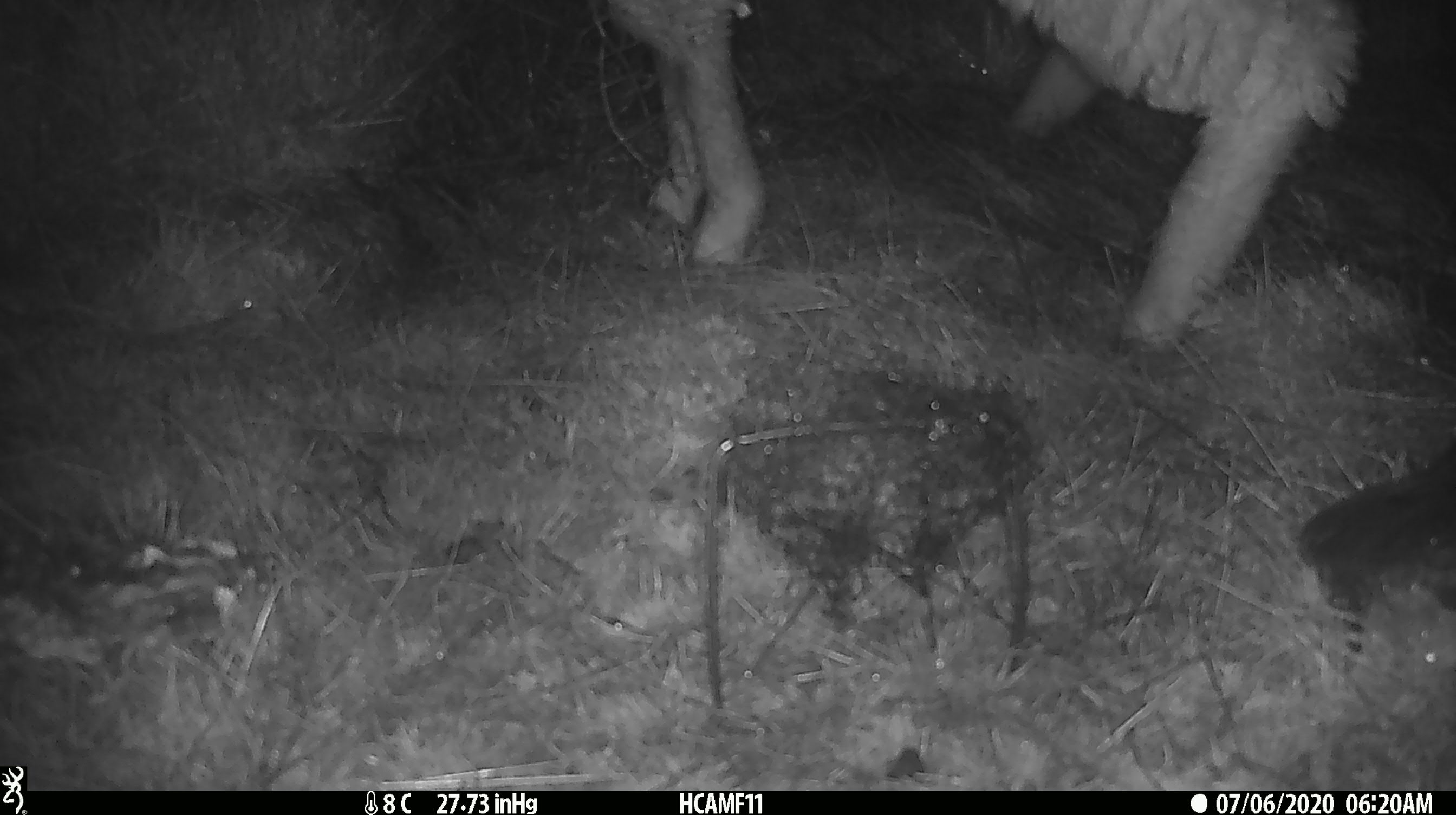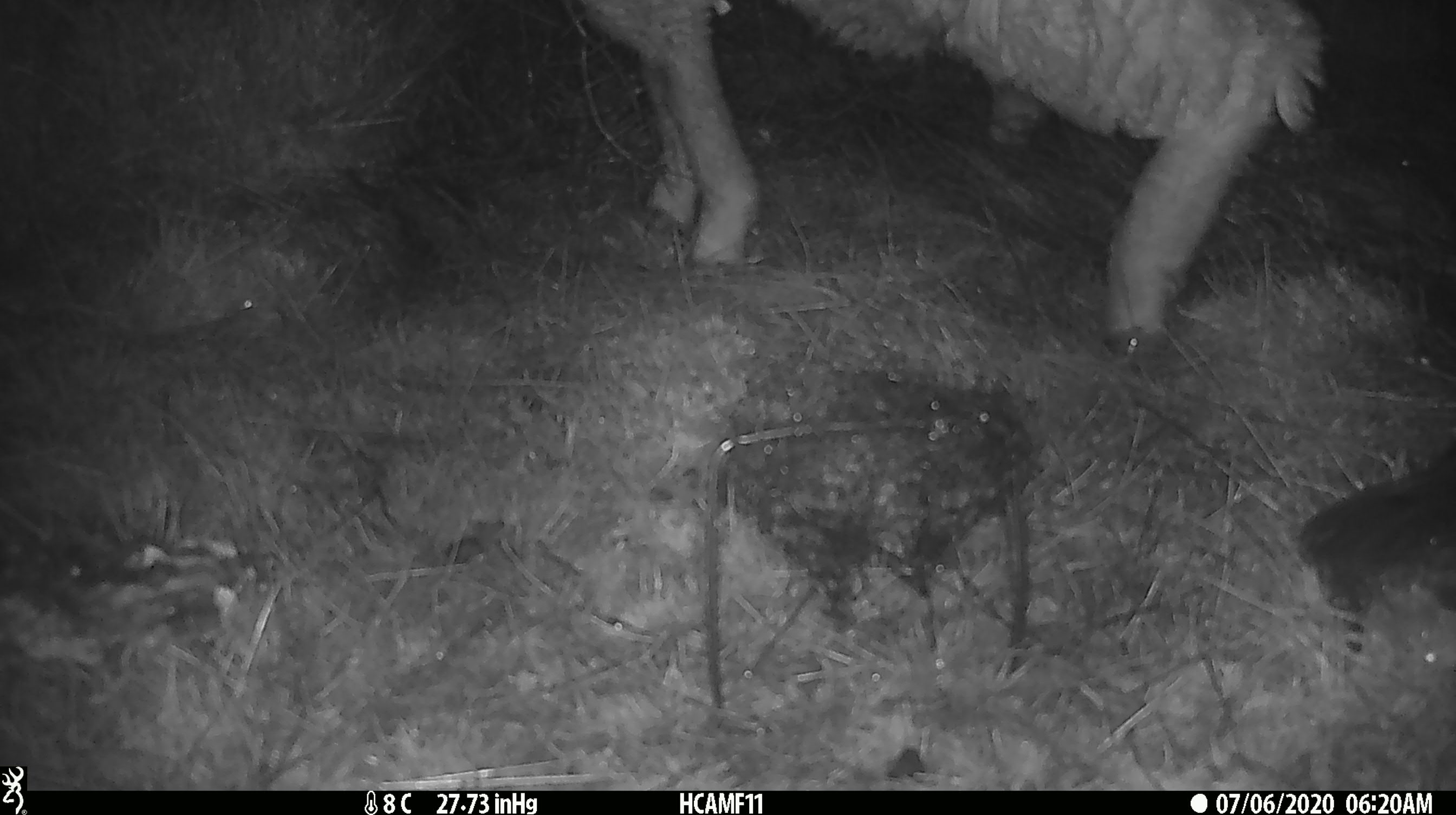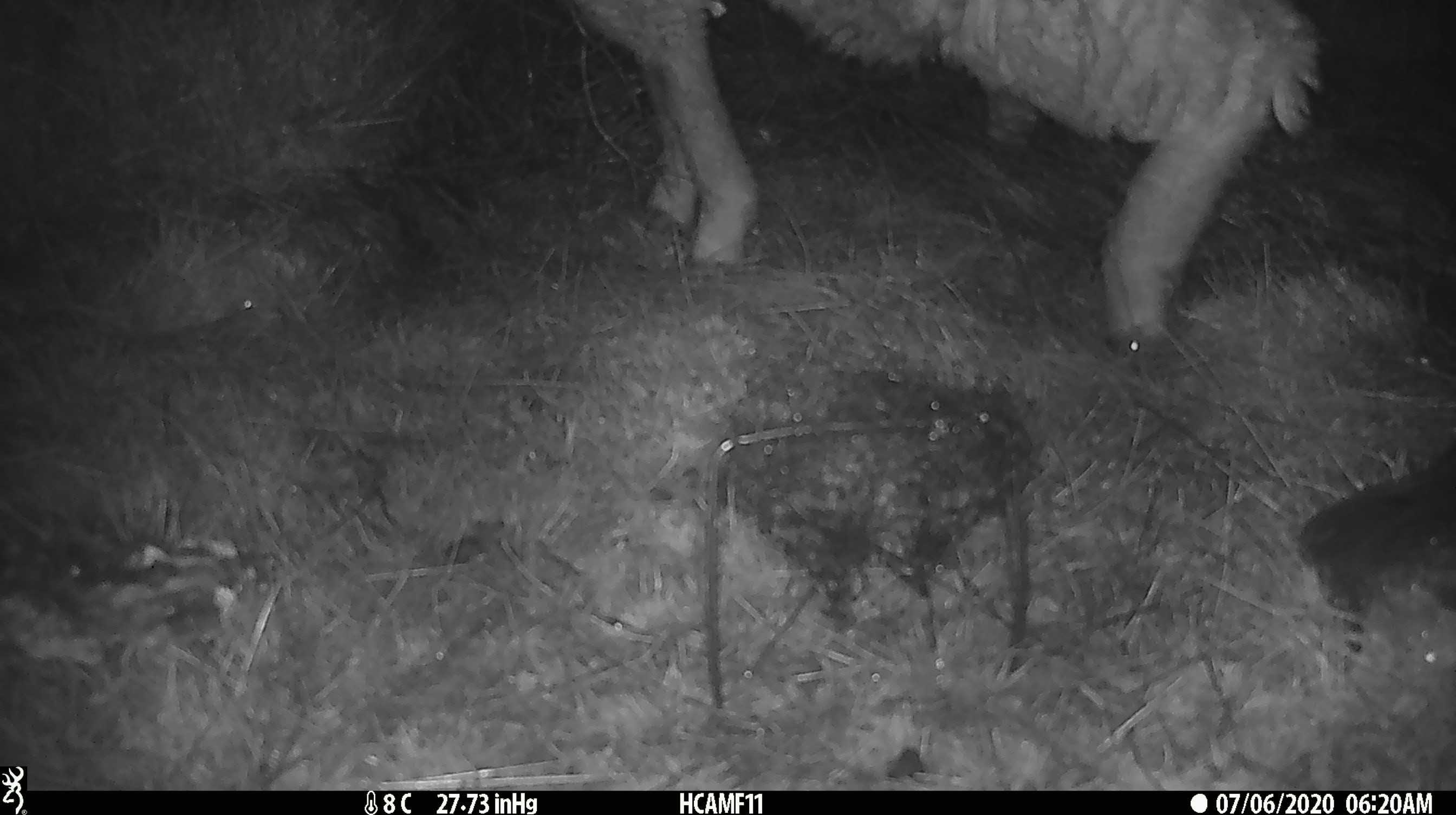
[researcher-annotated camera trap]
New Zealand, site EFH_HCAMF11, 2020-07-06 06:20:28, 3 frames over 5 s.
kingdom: Animalia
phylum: Chordata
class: Mammalia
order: Artiodactyla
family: Bovidae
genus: Ovis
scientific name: Ovis aries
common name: domestic sheep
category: sheep